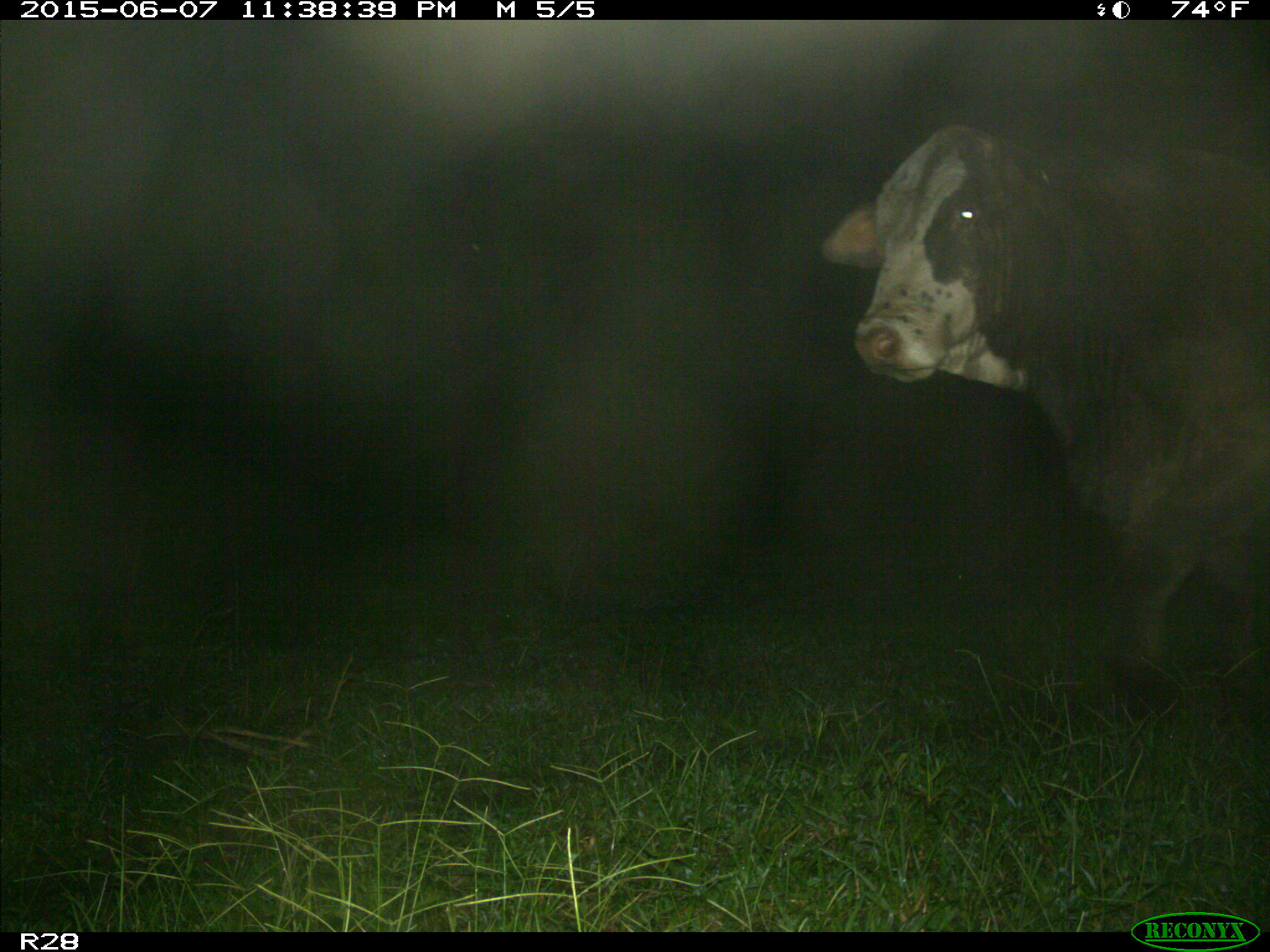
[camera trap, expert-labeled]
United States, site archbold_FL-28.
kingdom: Animalia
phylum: Chordata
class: Mammalia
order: Artiodactyla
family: Bovidae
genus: Bos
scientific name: Bos taurus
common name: domestic cow